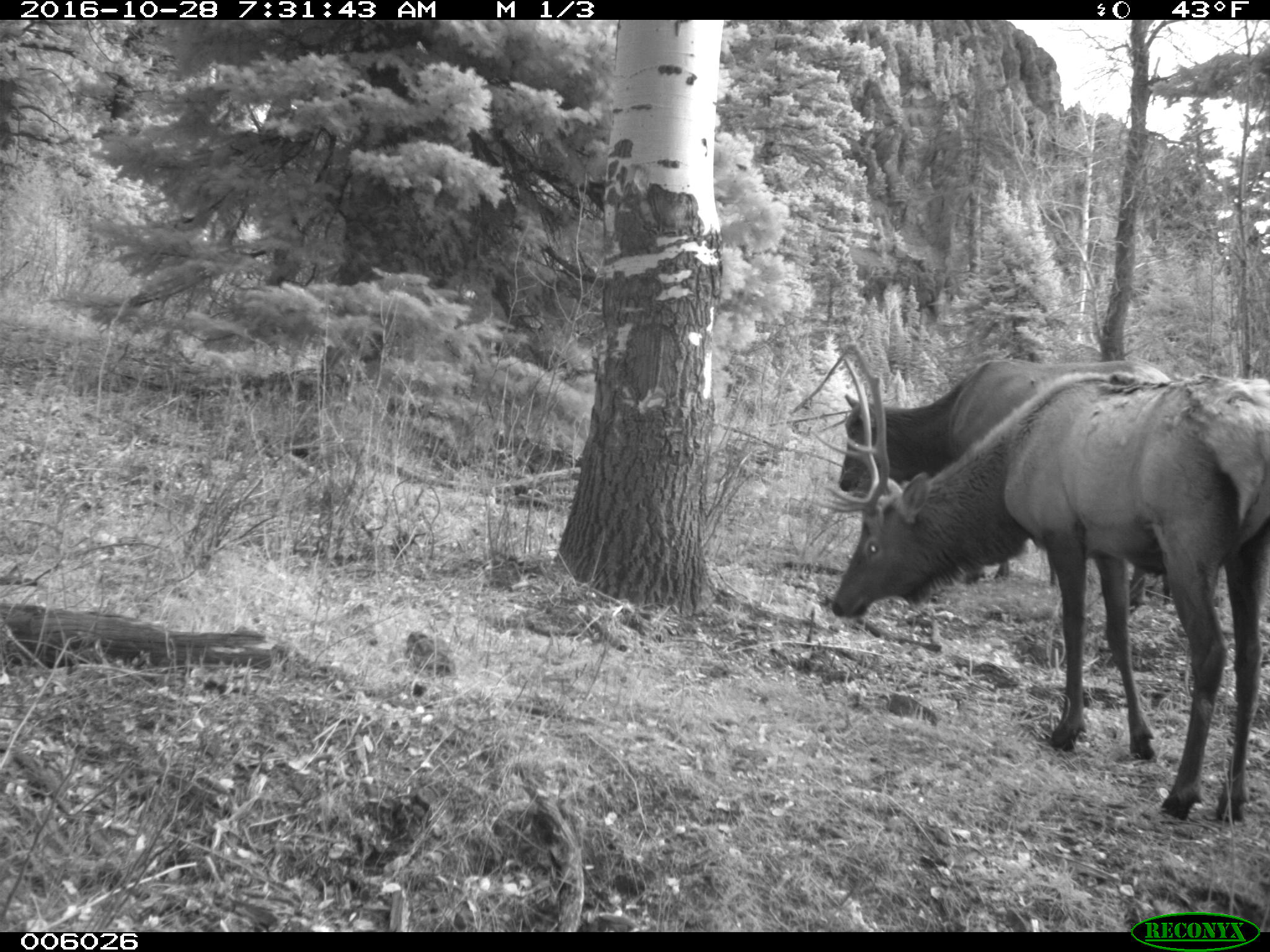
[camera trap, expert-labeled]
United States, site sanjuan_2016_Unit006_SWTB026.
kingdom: Animalia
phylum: Chordata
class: Mammalia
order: Artiodactyla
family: Cervidae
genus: Cervus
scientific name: Cervus elaphus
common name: red deer